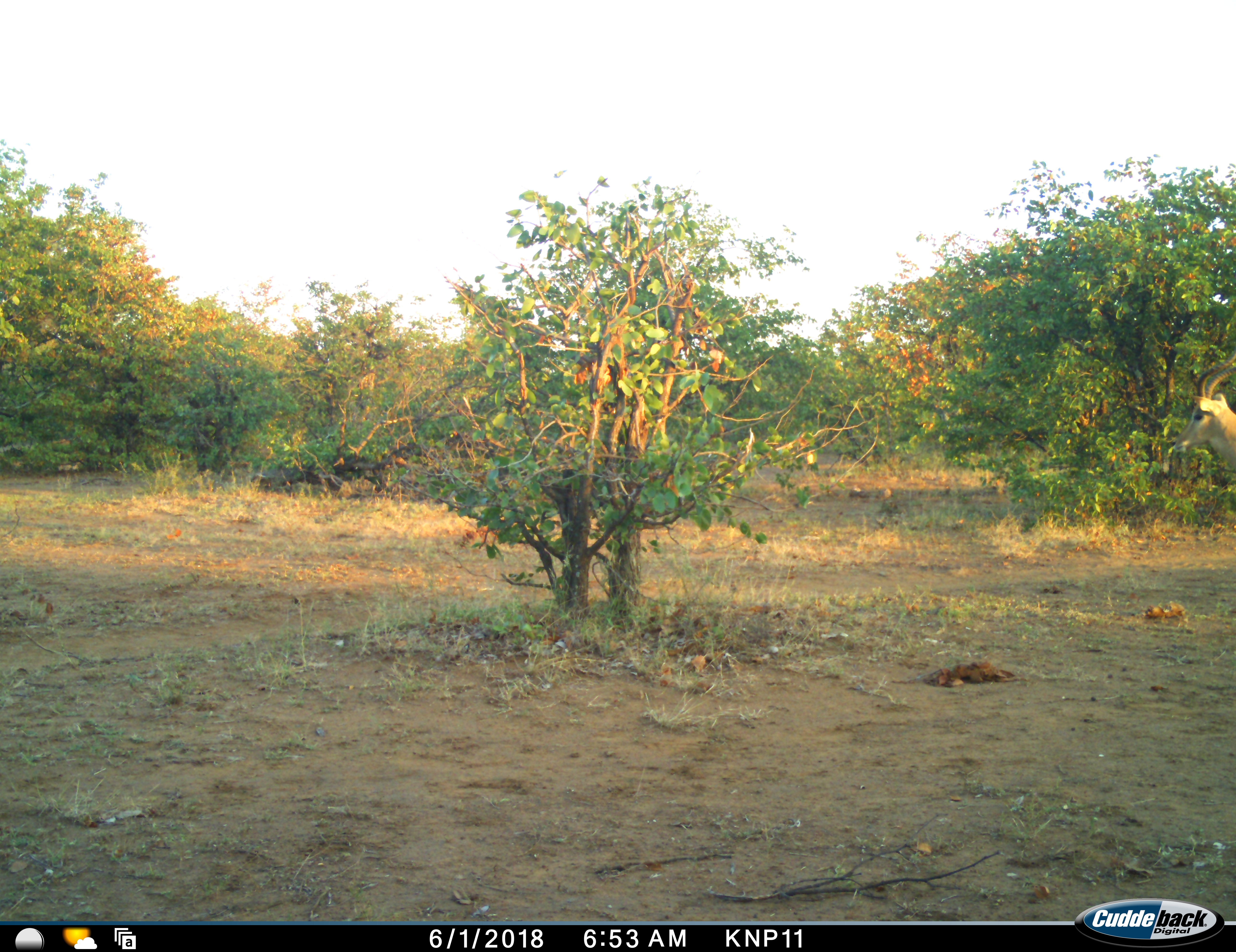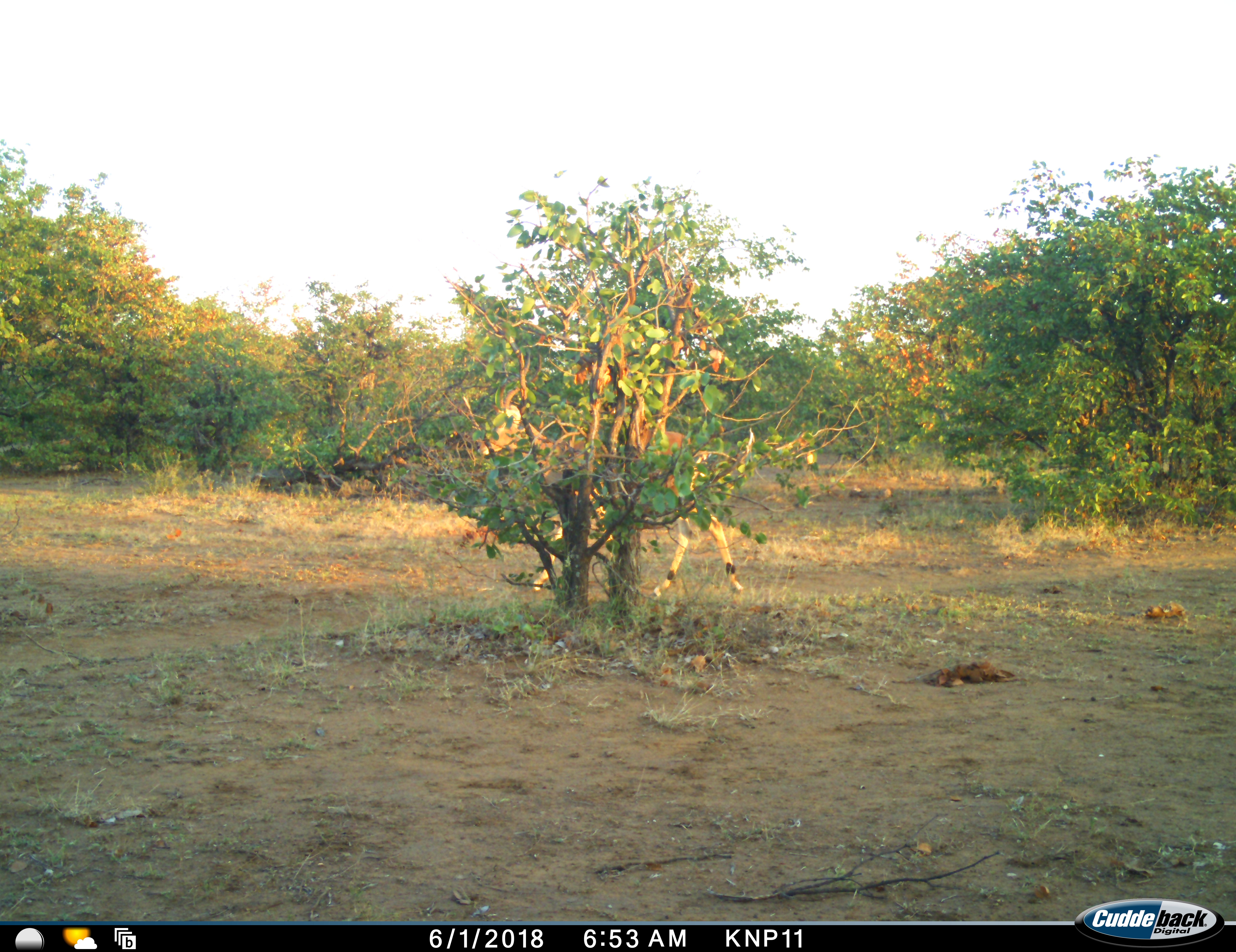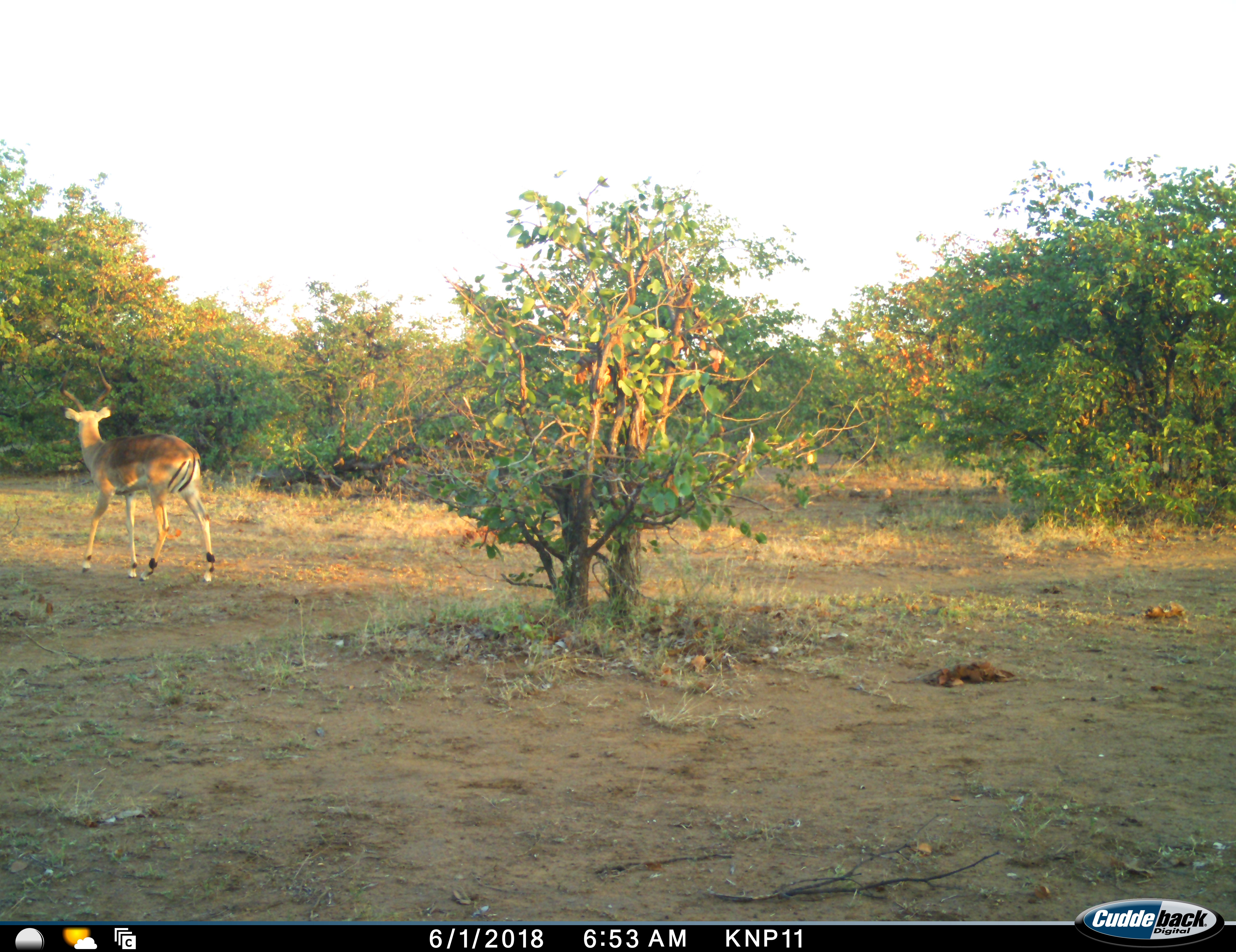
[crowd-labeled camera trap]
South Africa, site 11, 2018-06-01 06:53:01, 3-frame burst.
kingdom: Animalia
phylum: Chordata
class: Mammalia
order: Artiodactyla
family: Bovidae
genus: Aepyceros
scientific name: Aepyceros melampus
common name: impala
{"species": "impala (Aepyceros melampus)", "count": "1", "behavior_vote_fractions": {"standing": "12%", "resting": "0%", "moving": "88%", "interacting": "0%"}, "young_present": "0%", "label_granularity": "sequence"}